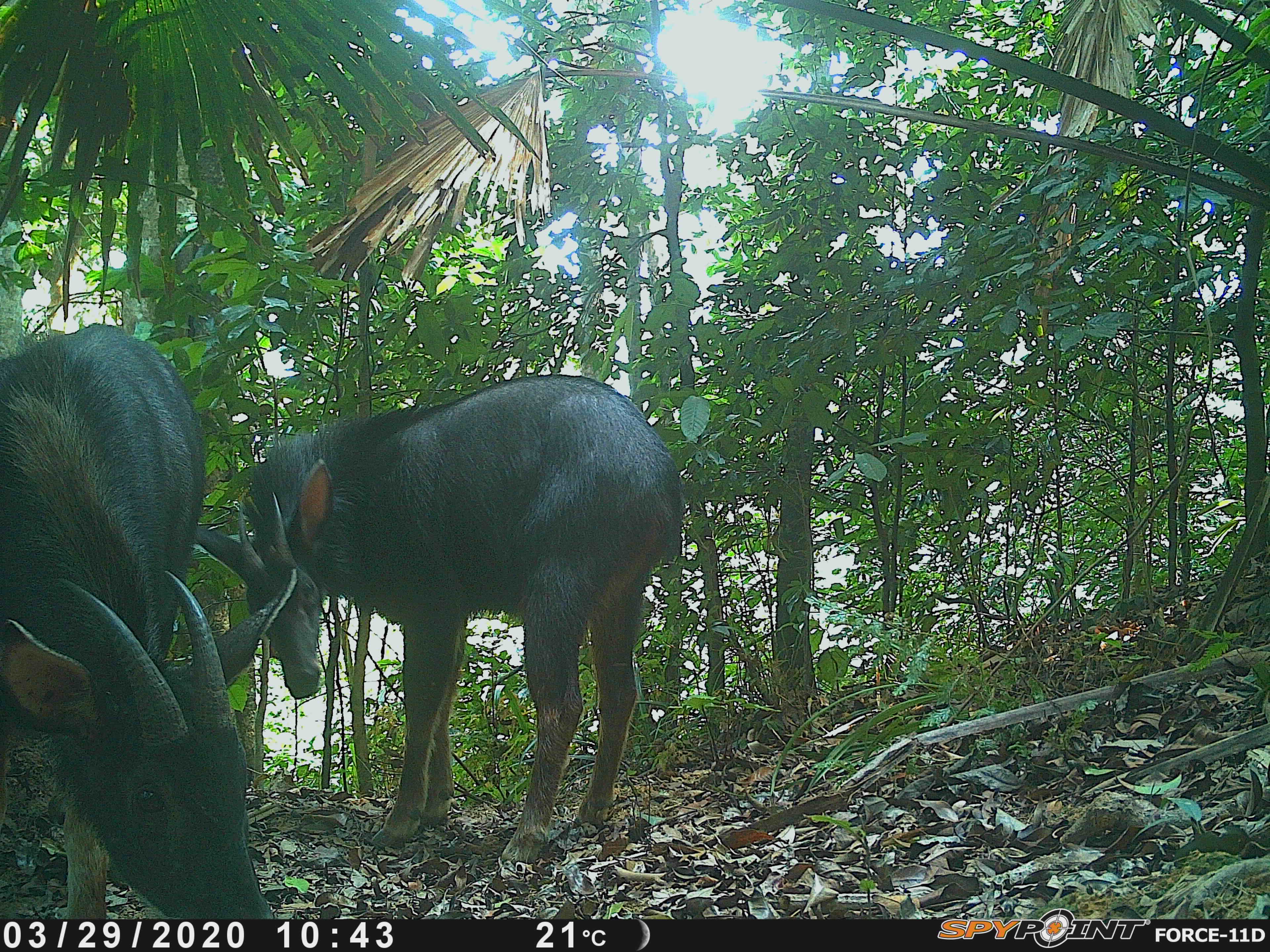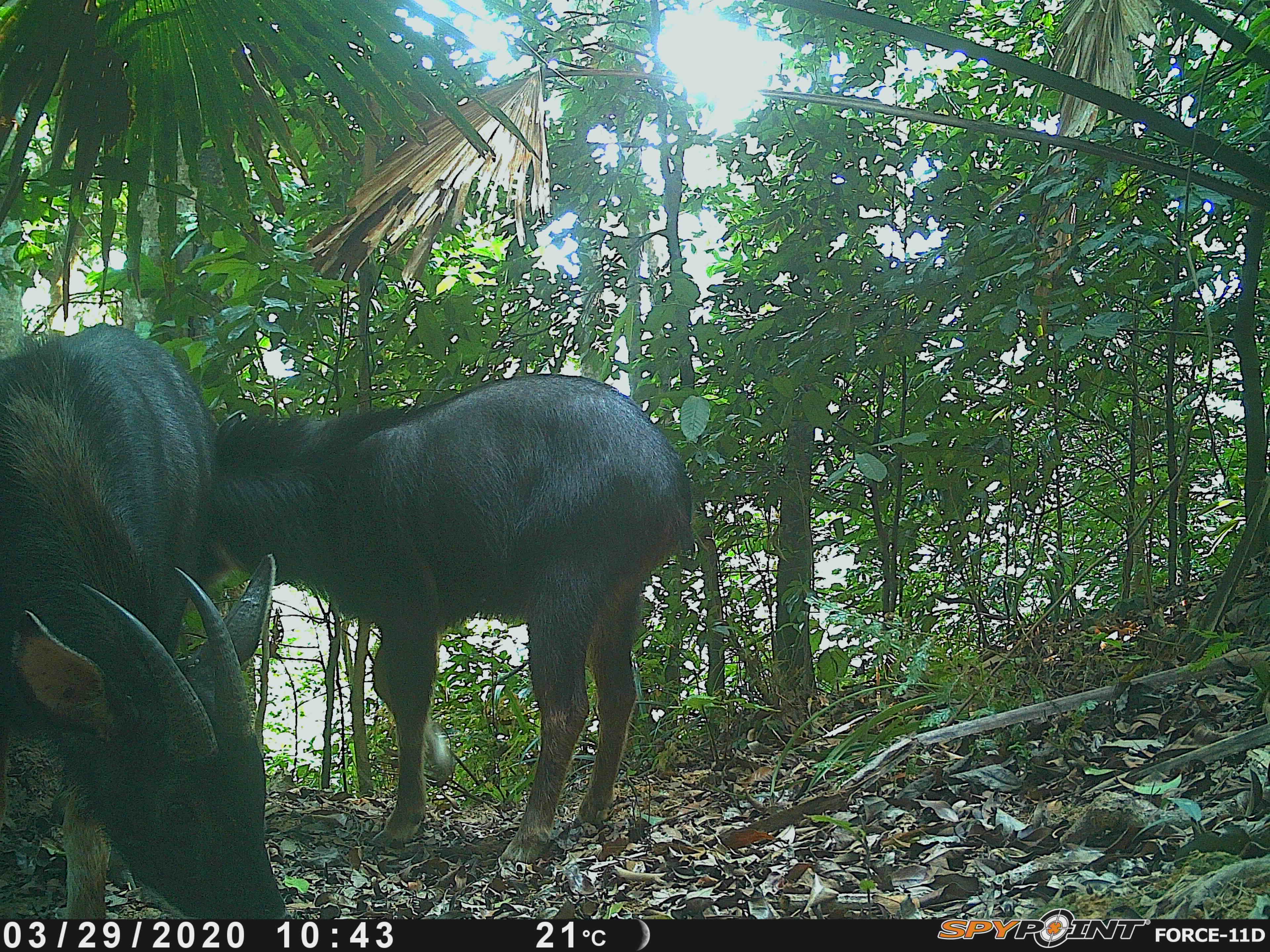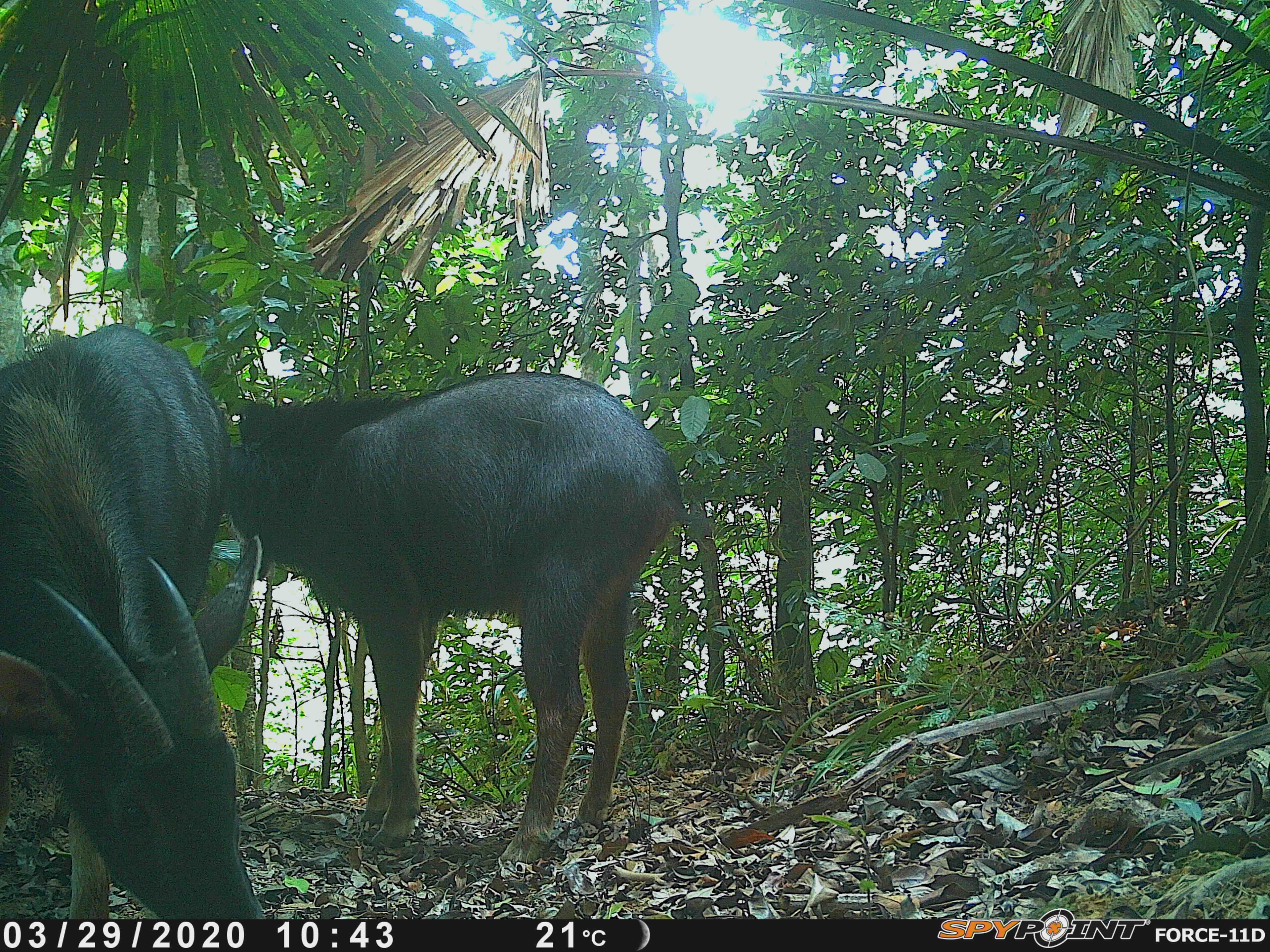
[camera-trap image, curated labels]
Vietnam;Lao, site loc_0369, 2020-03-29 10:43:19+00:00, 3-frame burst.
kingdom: Animalia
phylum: Chordata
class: Mammalia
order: Artiodactyla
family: Bovidae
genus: Capricornis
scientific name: Capricornis sumatraensis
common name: chinese serow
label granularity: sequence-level